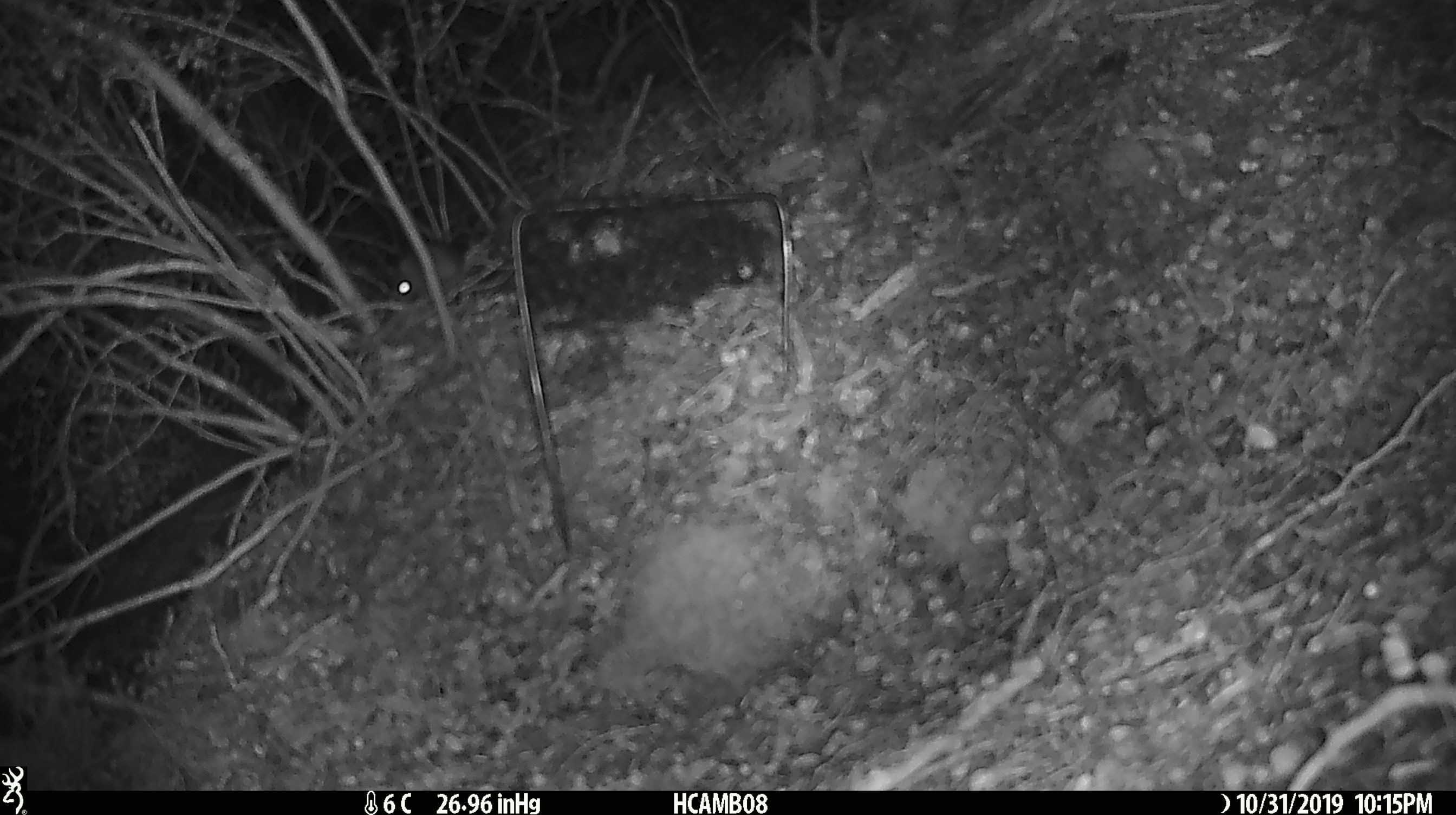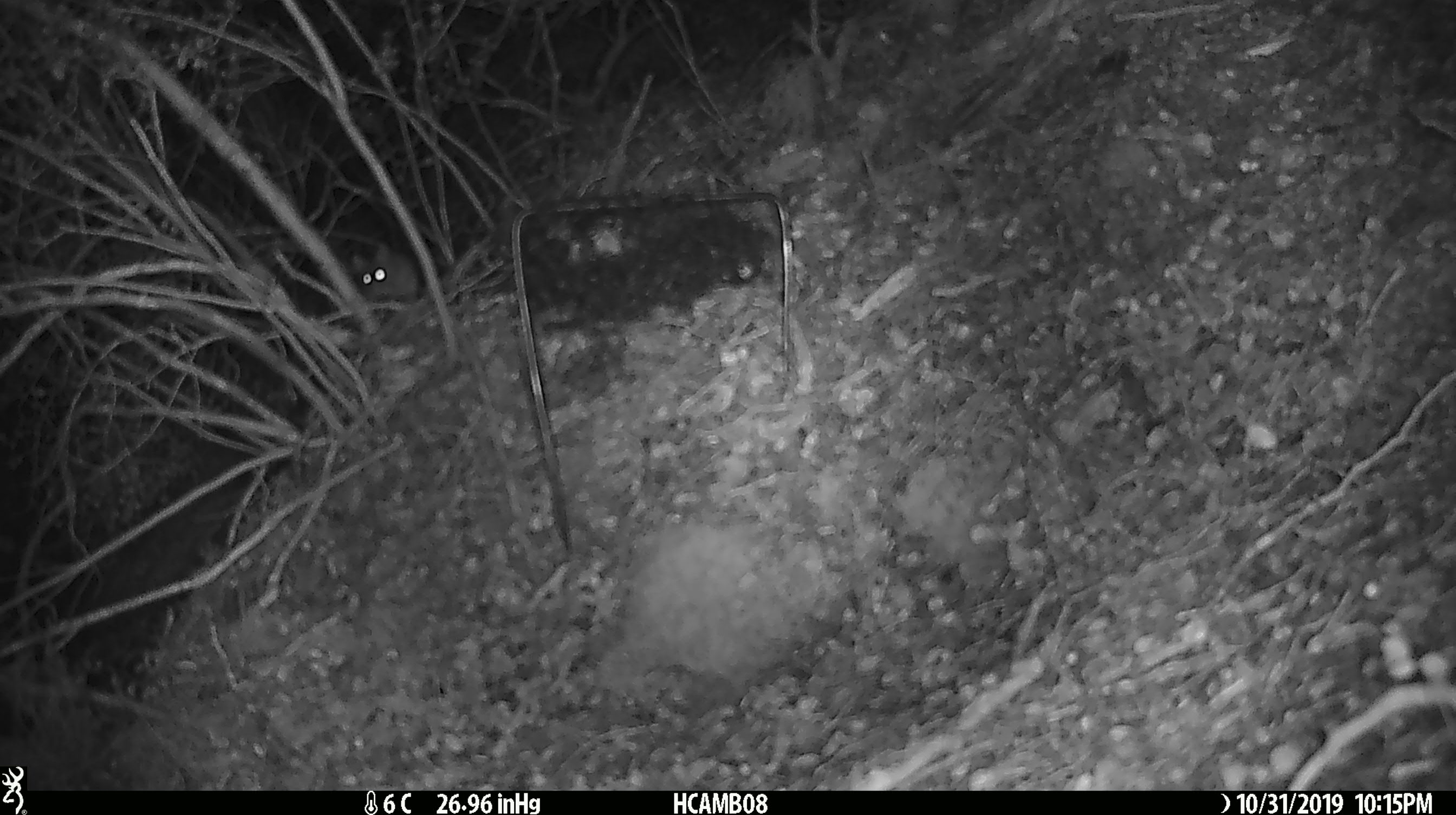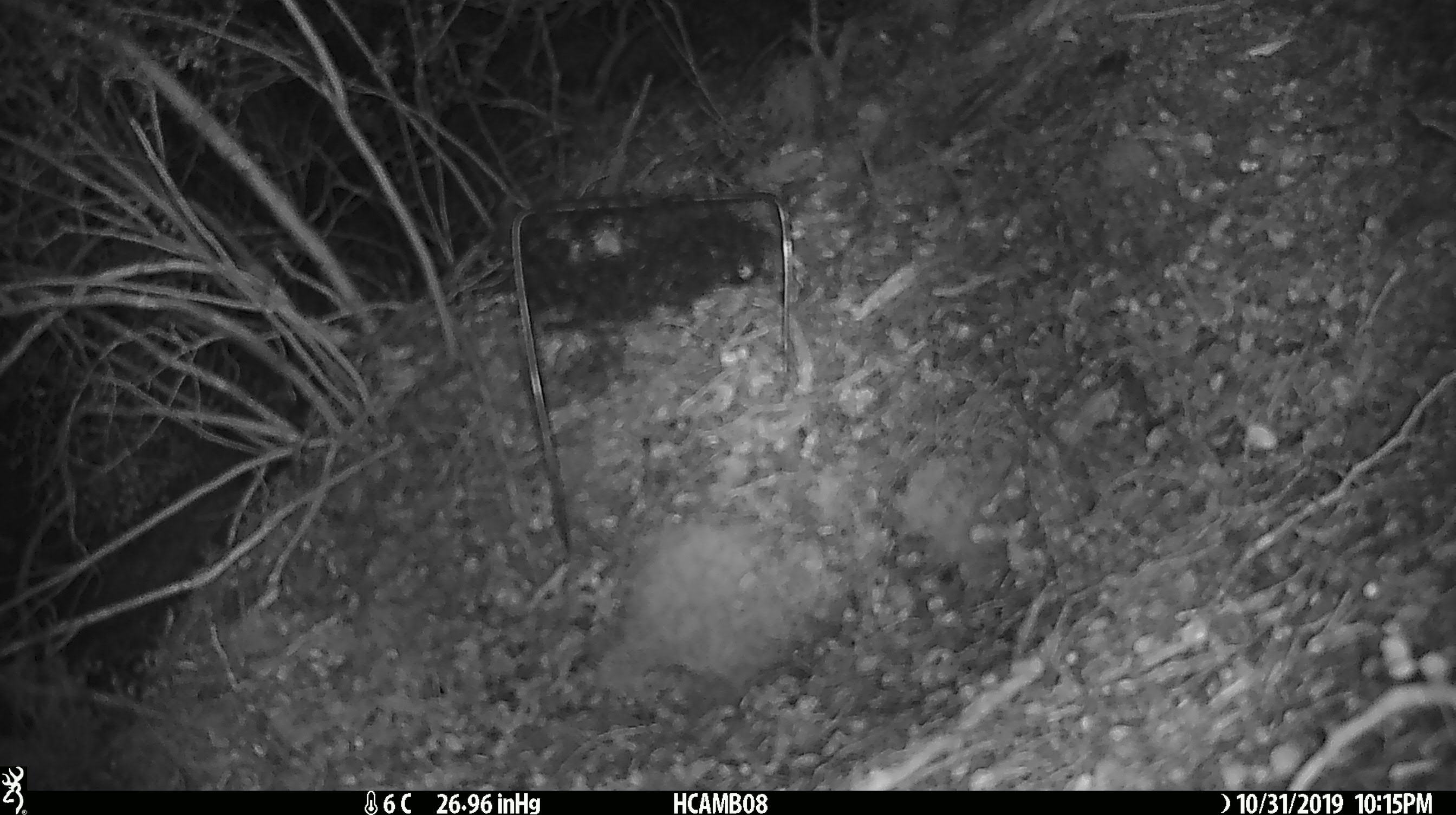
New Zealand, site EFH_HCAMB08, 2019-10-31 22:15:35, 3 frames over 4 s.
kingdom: Animalia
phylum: Chordata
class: Mammalia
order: Rodentia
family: Muridae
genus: Mus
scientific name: Mus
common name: mouse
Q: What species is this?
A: Mouse (Mus).